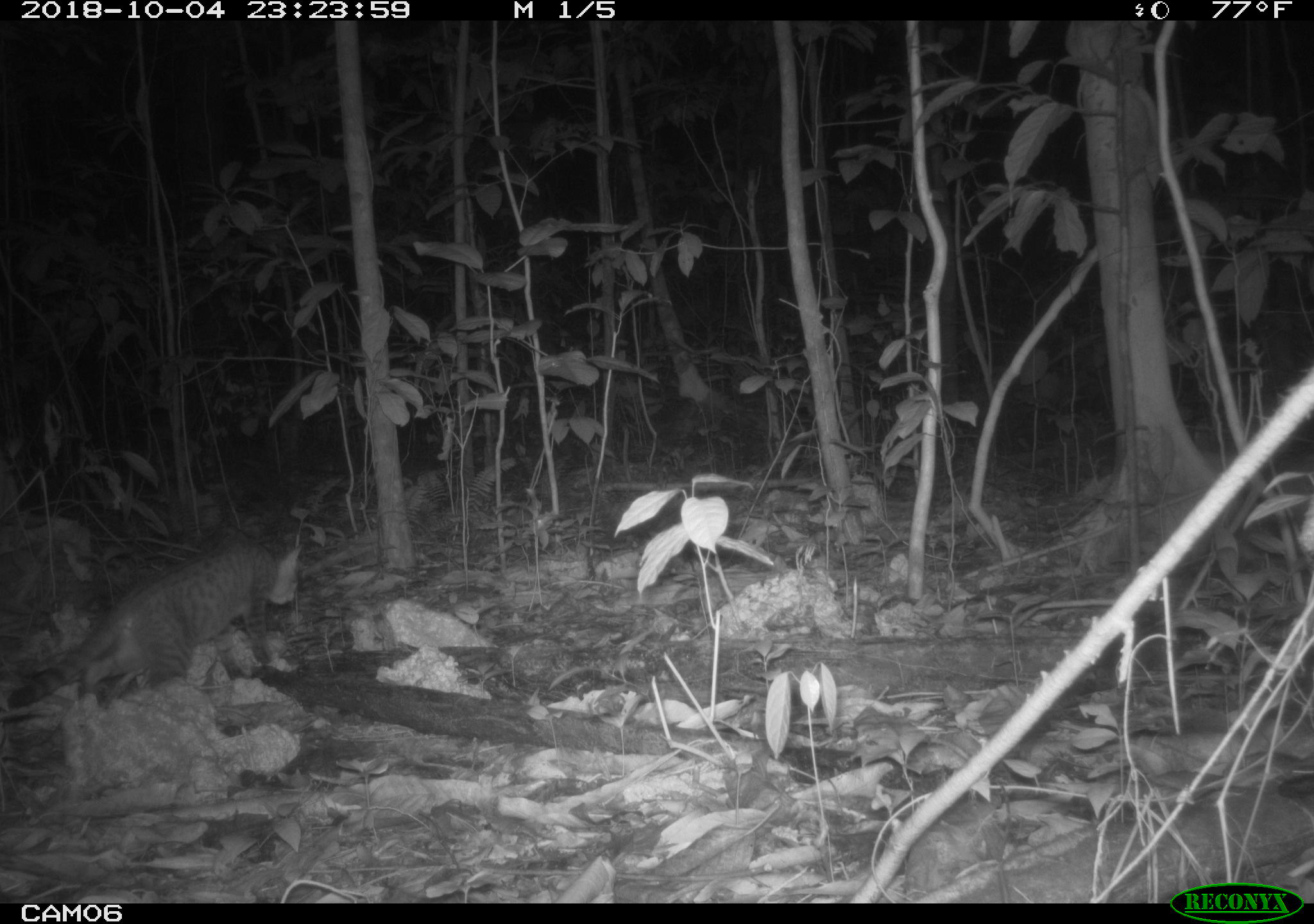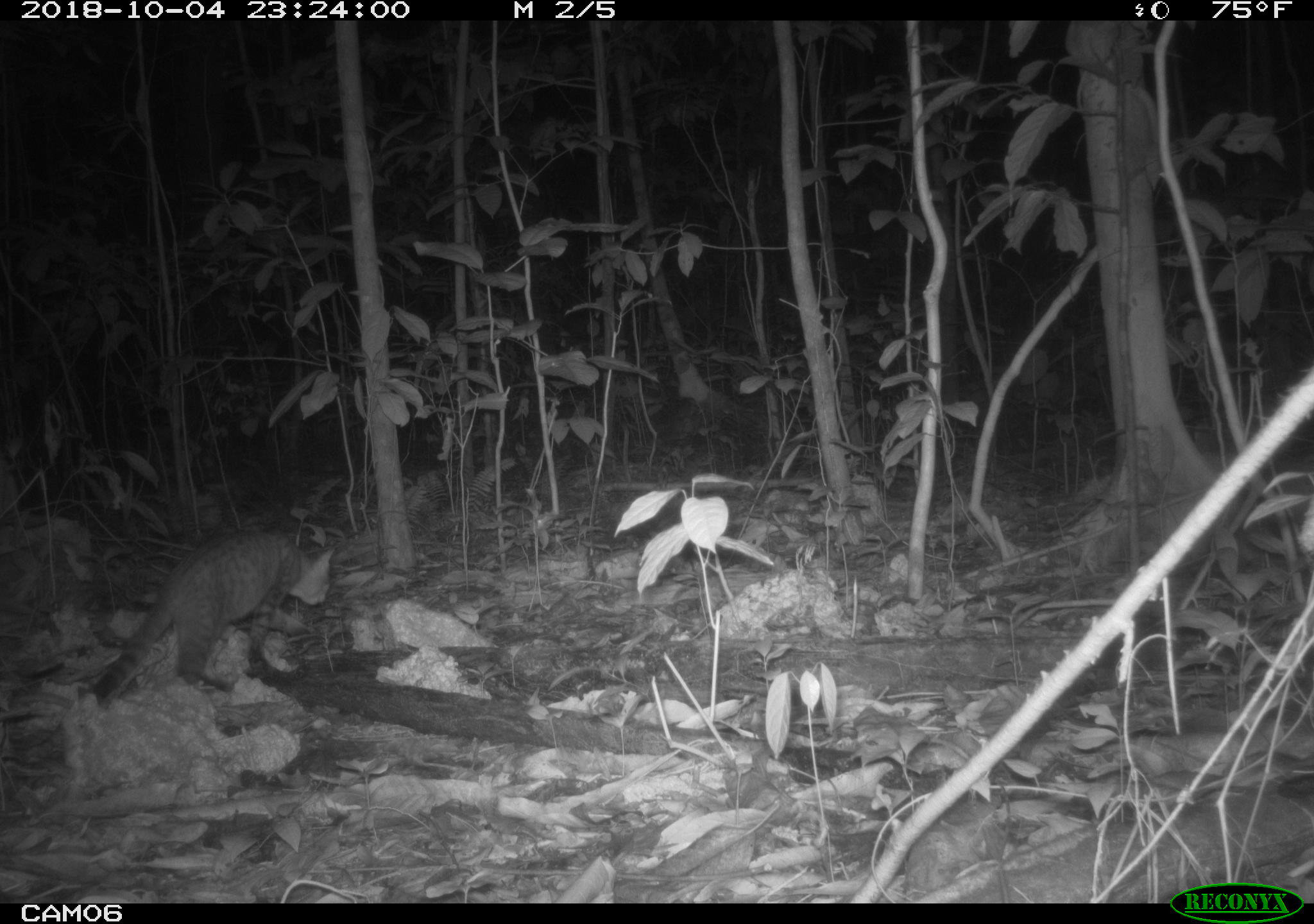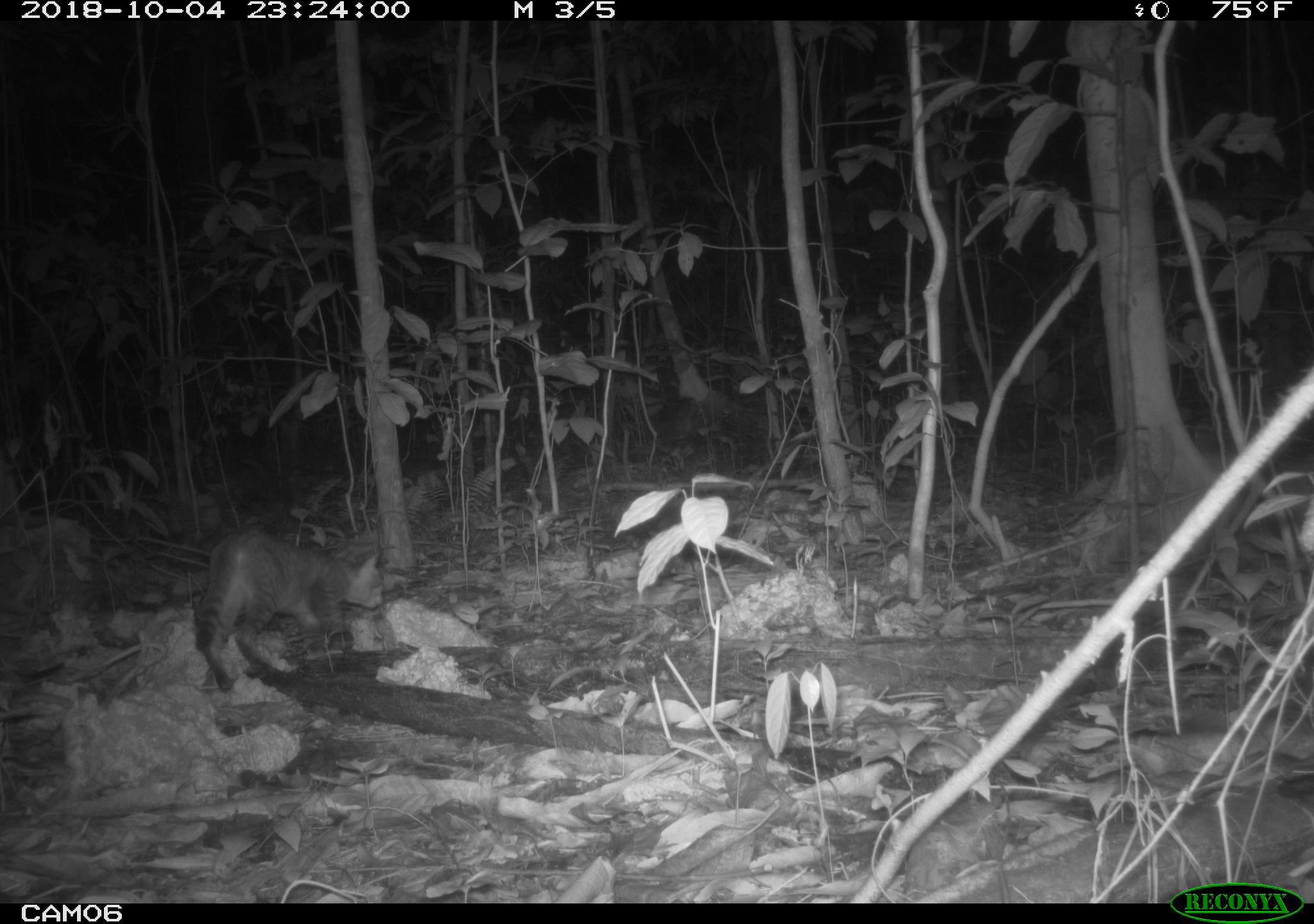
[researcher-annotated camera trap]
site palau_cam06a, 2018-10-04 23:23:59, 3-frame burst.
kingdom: Animalia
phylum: Chordata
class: Mammalia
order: Carnivora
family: Felidae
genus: Felis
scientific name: Felis catus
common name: cat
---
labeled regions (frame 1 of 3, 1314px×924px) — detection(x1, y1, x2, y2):
cat: detection(3, 532, 301, 717)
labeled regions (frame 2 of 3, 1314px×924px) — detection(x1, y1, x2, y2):
cat: detection(84, 528, 333, 706)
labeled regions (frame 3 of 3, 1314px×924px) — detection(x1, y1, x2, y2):
cat: detection(188, 528, 384, 692)